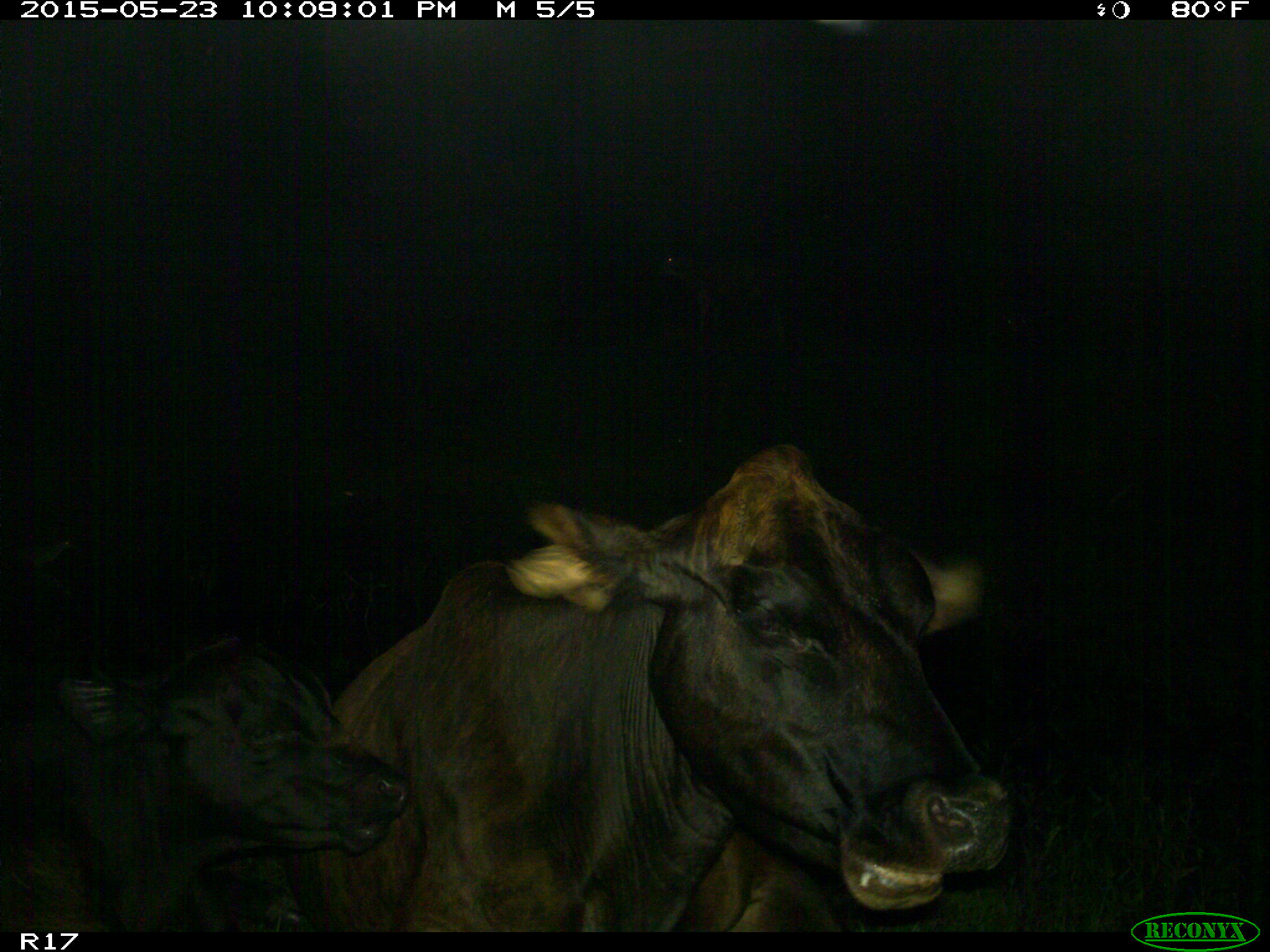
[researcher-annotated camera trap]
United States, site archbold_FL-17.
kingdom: Animalia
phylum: Chordata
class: Mammalia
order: Artiodactyla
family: Bovidae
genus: Bos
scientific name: Bos taurus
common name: domestic cow